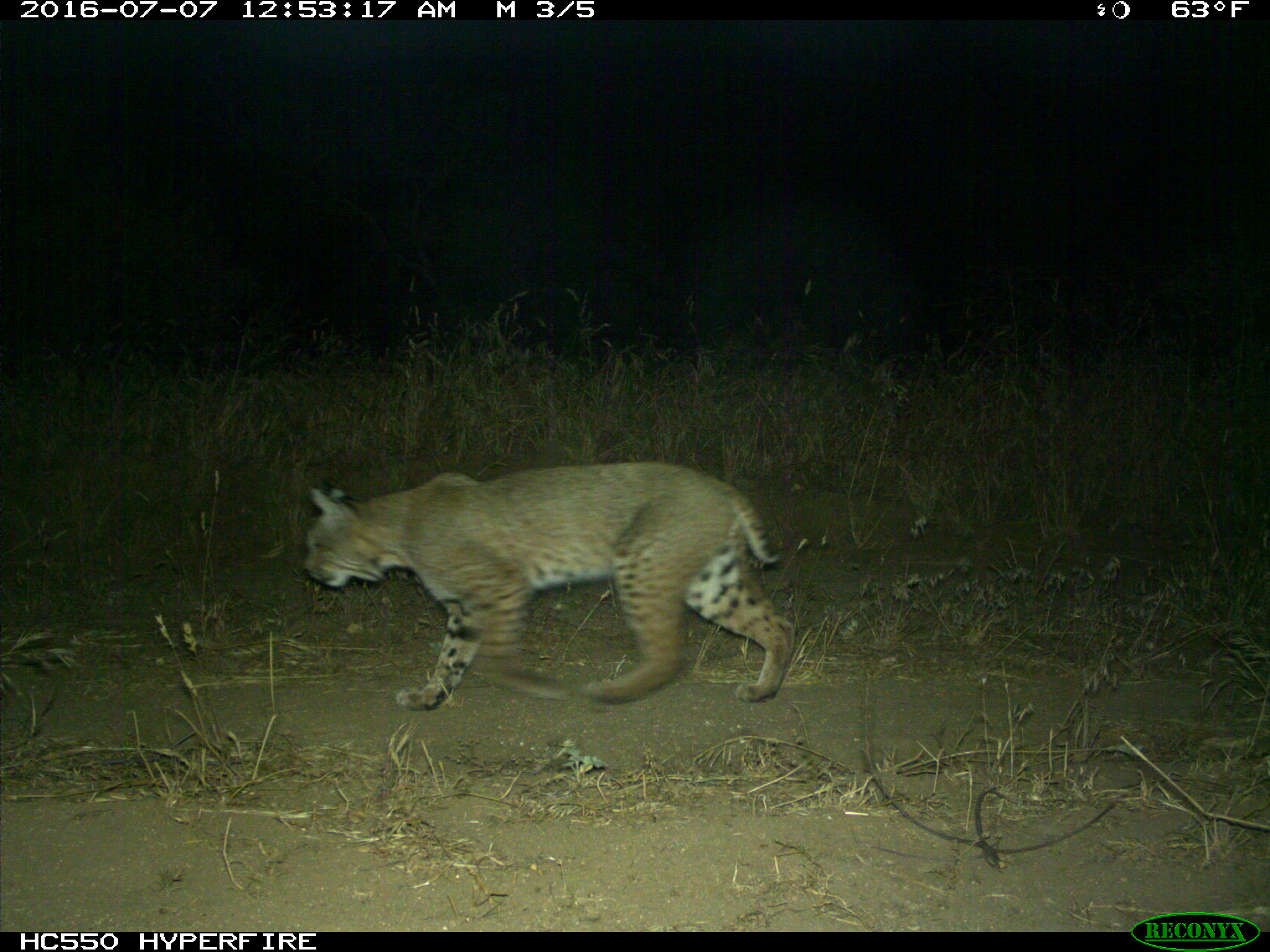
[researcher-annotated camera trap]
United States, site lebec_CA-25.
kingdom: Animalia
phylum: Chordata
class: Mammalia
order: Carnivora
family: Felidae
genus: Lynx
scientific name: Lynx rufus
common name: bobcat